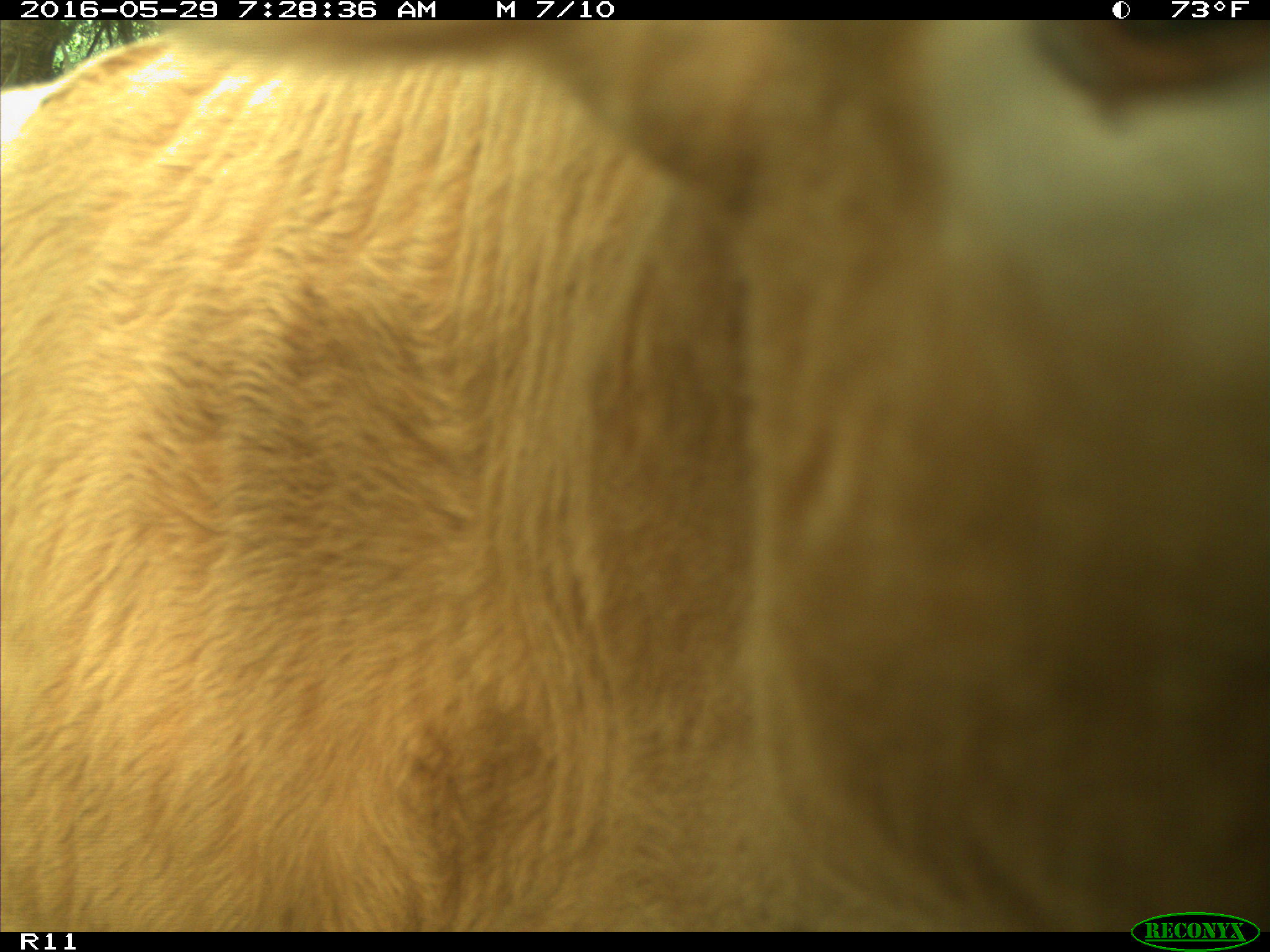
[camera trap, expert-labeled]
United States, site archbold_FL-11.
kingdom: Animalia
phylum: Chordata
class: Mammalia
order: Artiodactyla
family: Bovidae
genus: Bos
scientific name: Bos taurus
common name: domestic cow